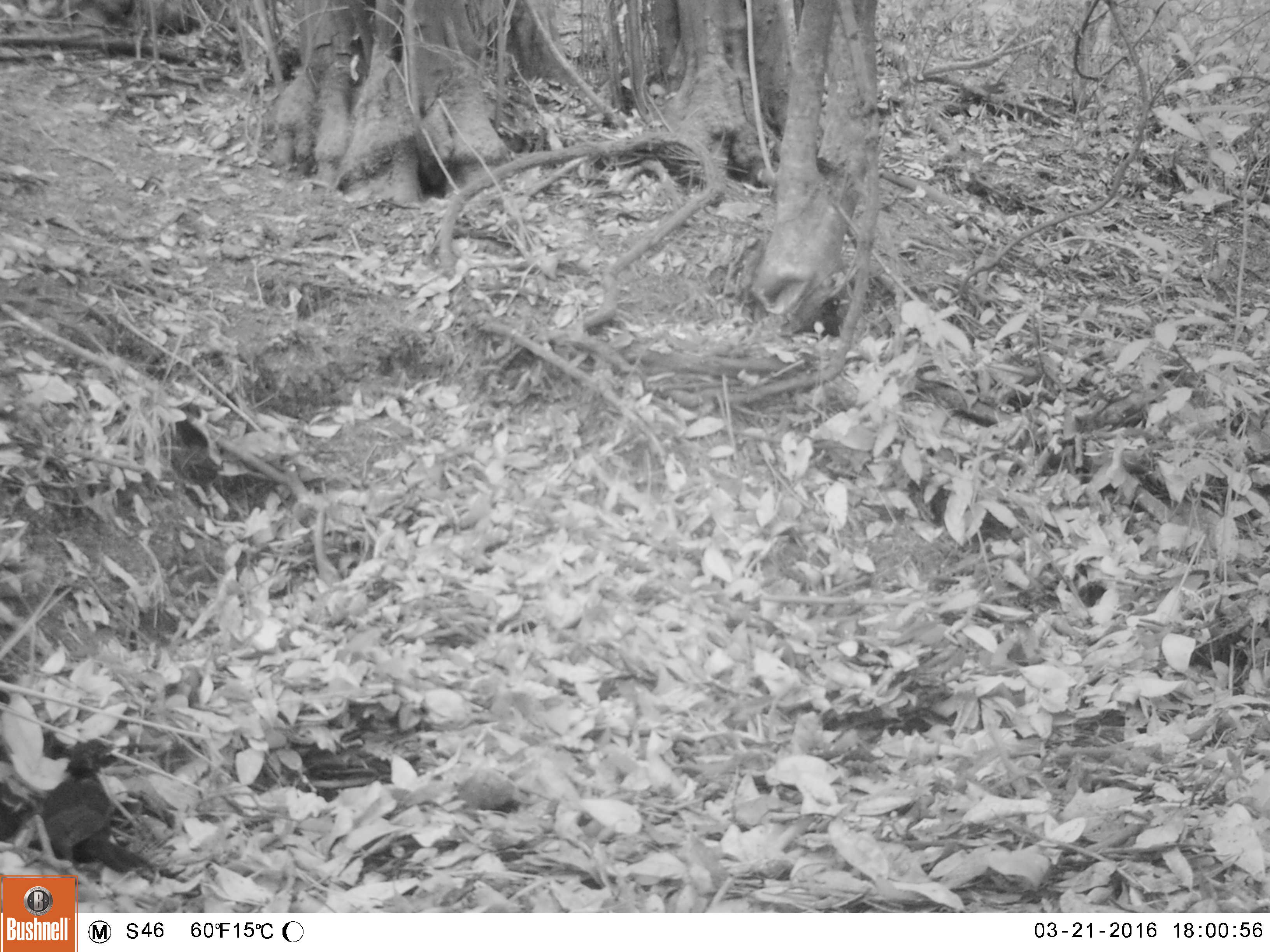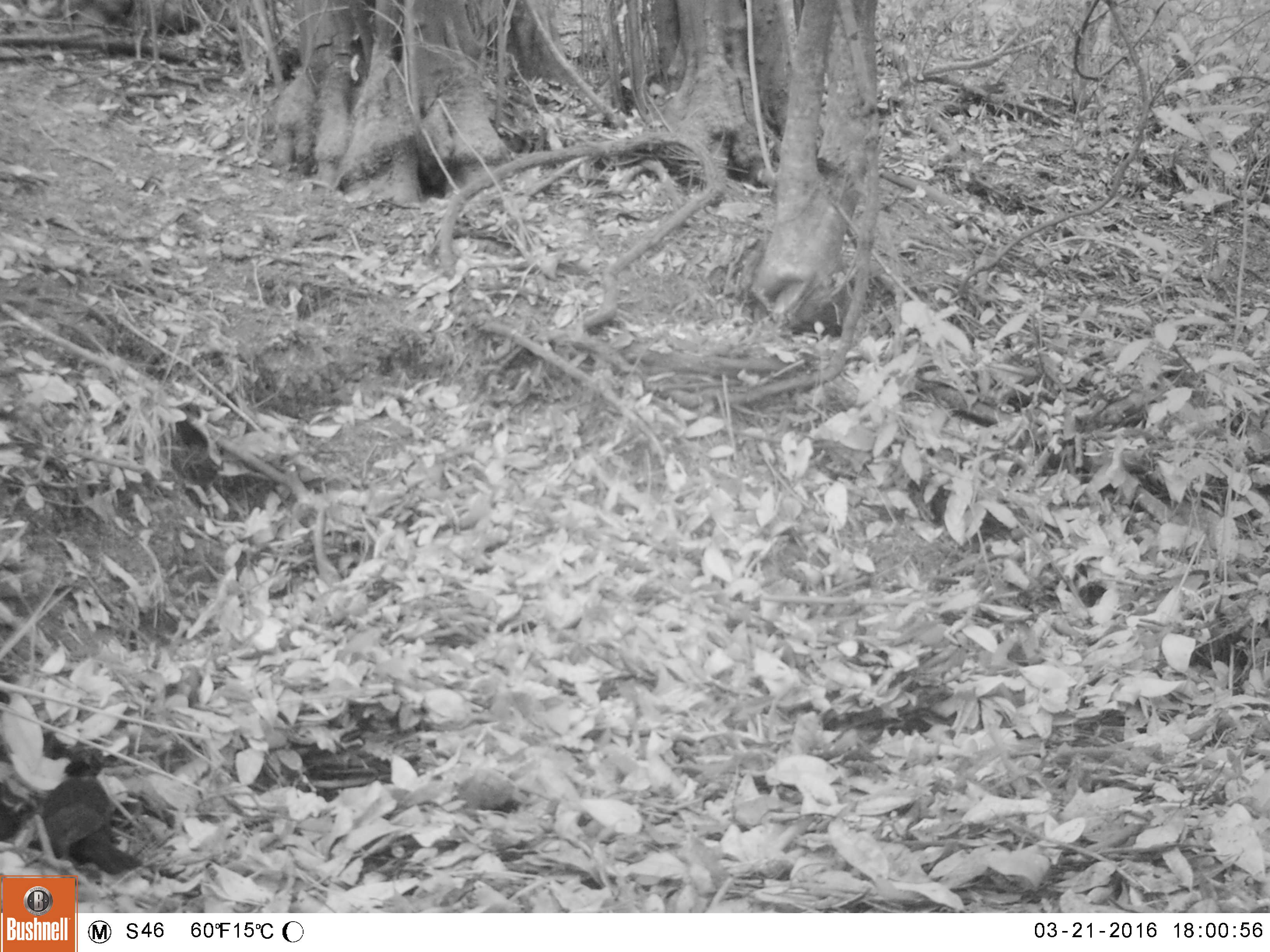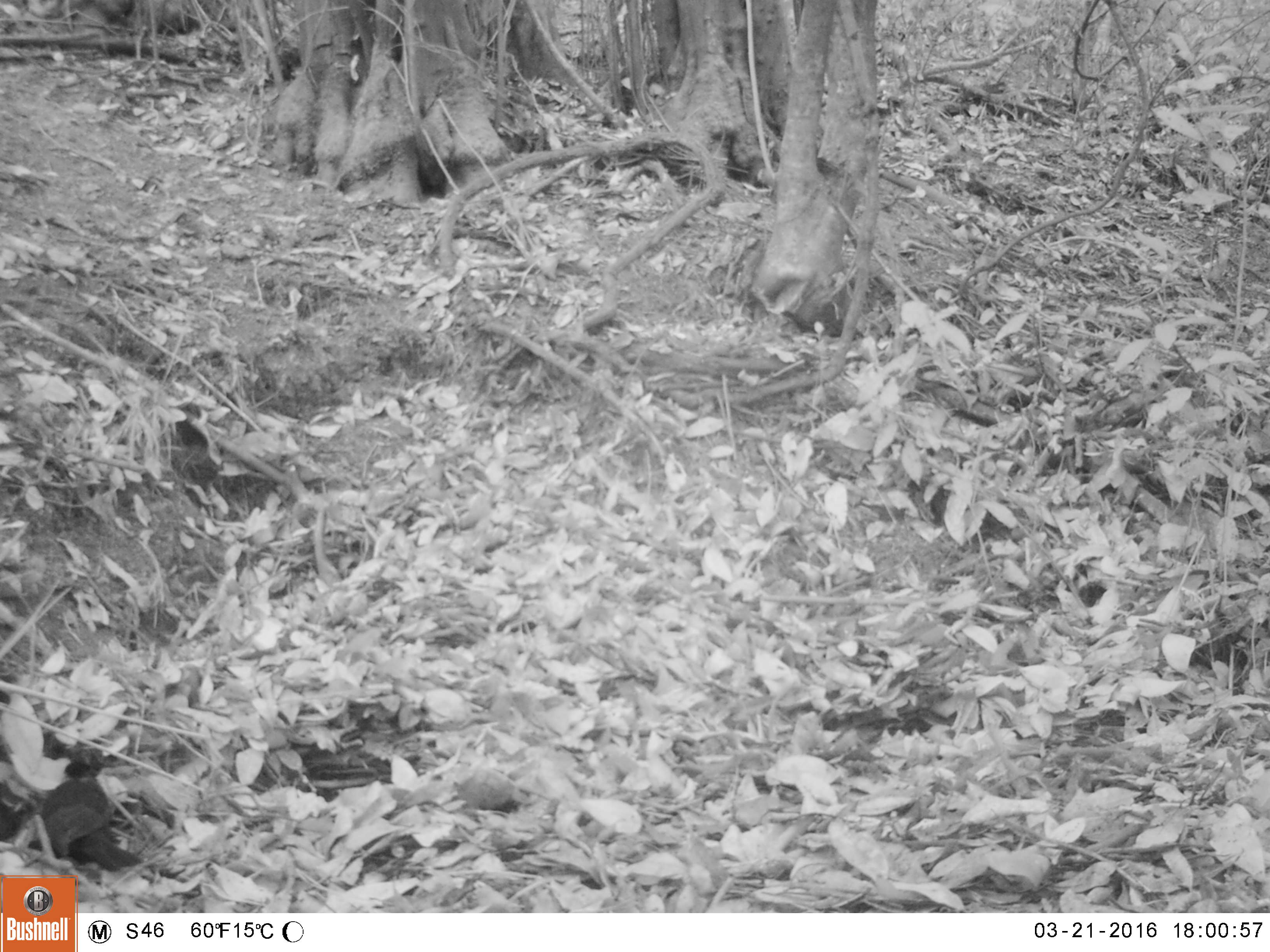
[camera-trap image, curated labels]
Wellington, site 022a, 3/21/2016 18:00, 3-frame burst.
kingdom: Animalia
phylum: Chordata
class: Aves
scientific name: Aves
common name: bird